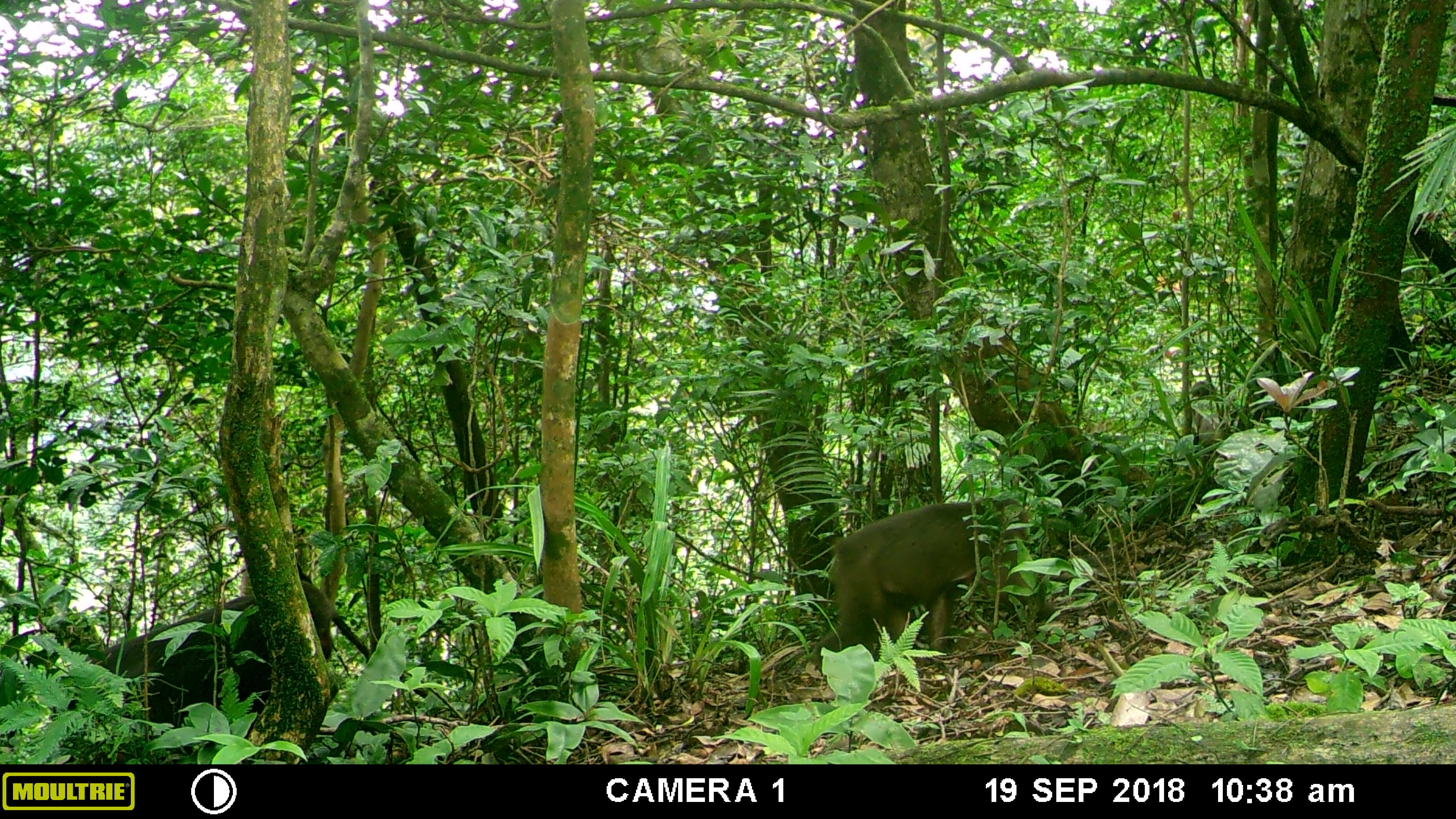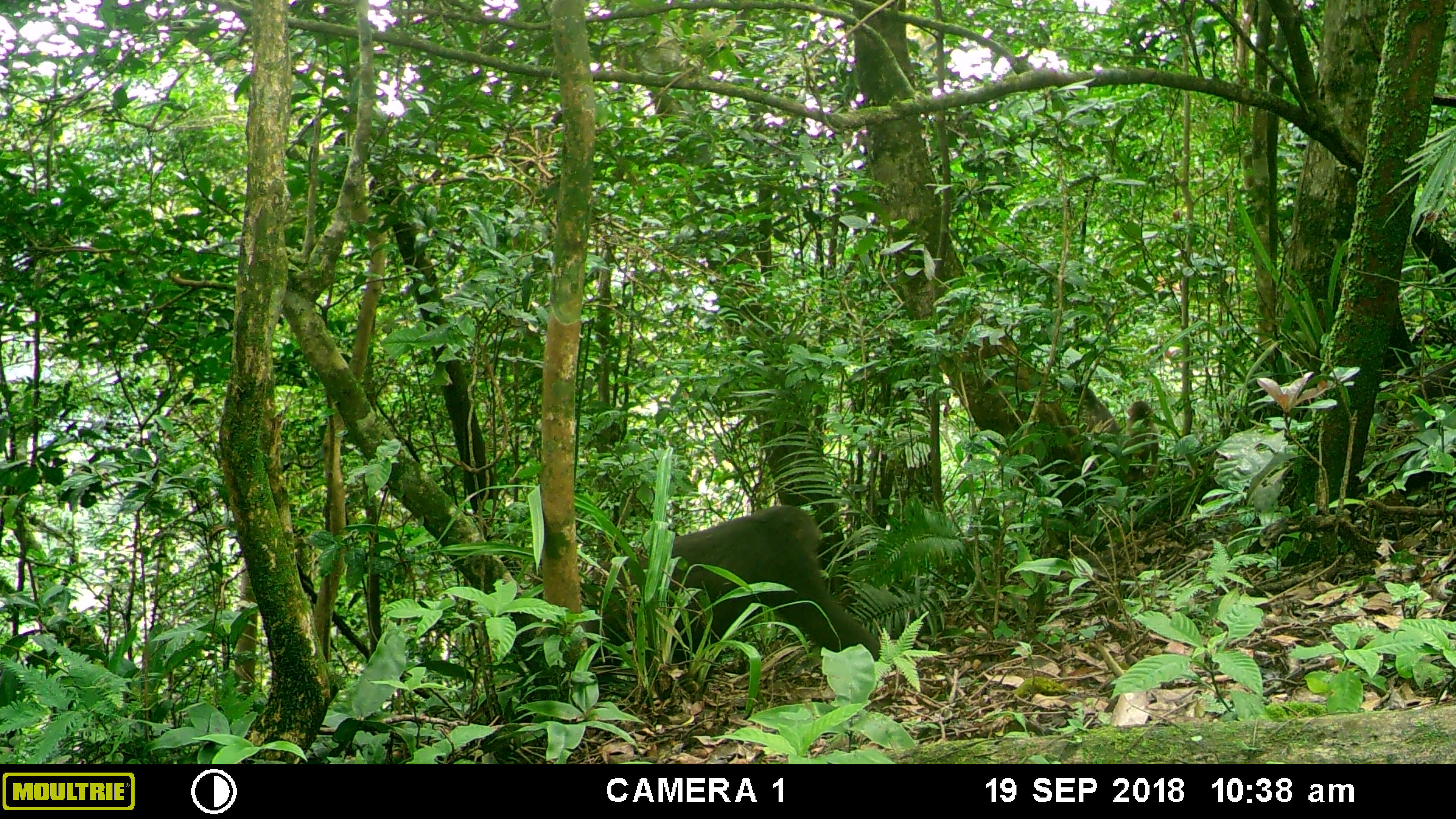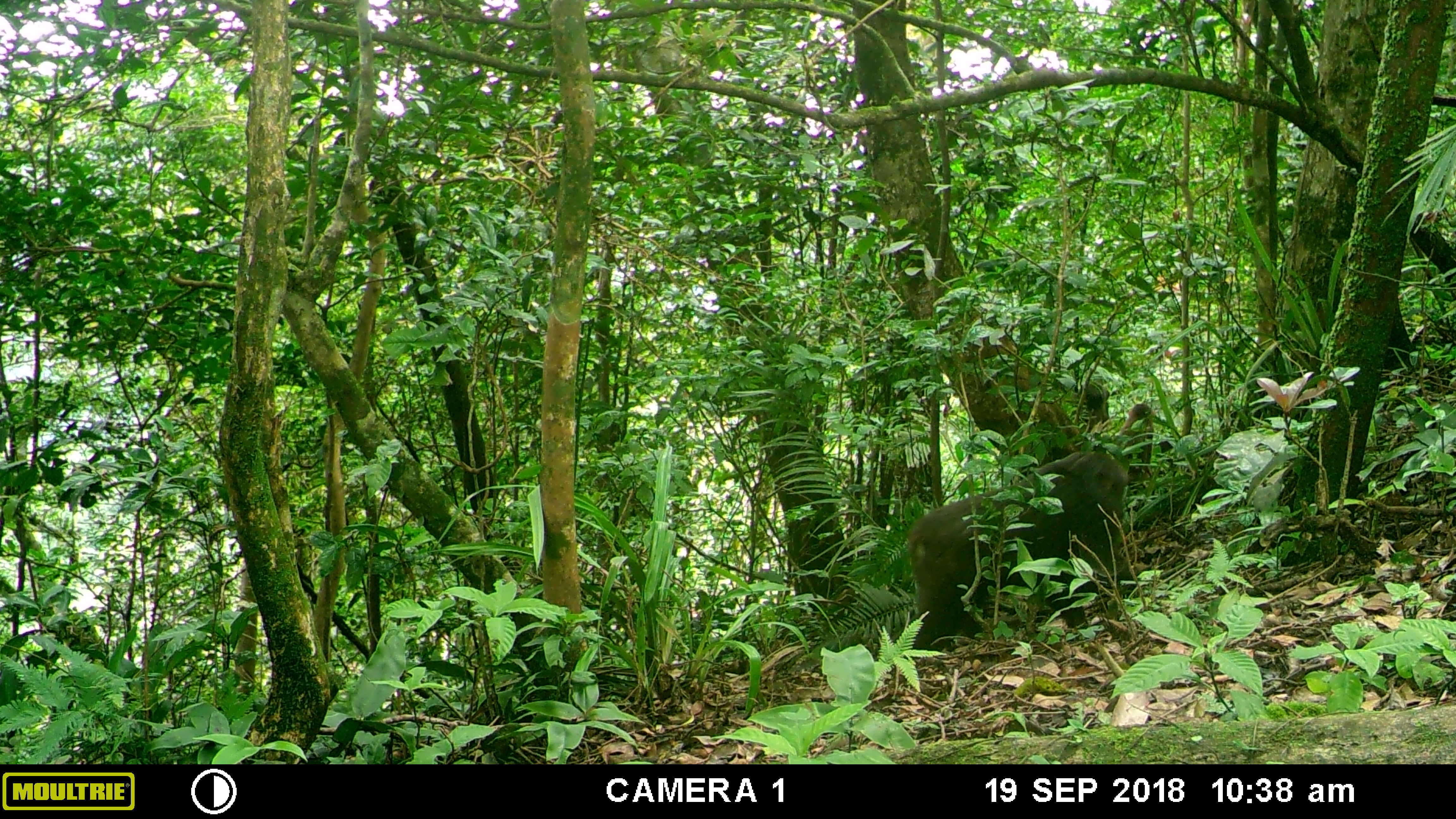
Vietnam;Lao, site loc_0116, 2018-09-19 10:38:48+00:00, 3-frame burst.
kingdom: Animalia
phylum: Chordata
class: Mammalia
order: Primates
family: Cercopithecidae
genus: Macaca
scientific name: Macaca arctoides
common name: stump-tailed macaque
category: stump tailed macaque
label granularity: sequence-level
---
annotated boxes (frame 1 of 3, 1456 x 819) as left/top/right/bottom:
stump tailed macaque: 48/579/335/729; 811/497/1028/666; 1190/380/1223/448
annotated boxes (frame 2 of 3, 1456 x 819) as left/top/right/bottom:
stump tailed macaque: 584/504/881/691; 1126/400/1159/472; 1074/383/1119/434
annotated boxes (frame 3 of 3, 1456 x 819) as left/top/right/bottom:
stump tailed macaque: 908/450/1133/651; 1121/402/1155/478; 1075/381/1109/424